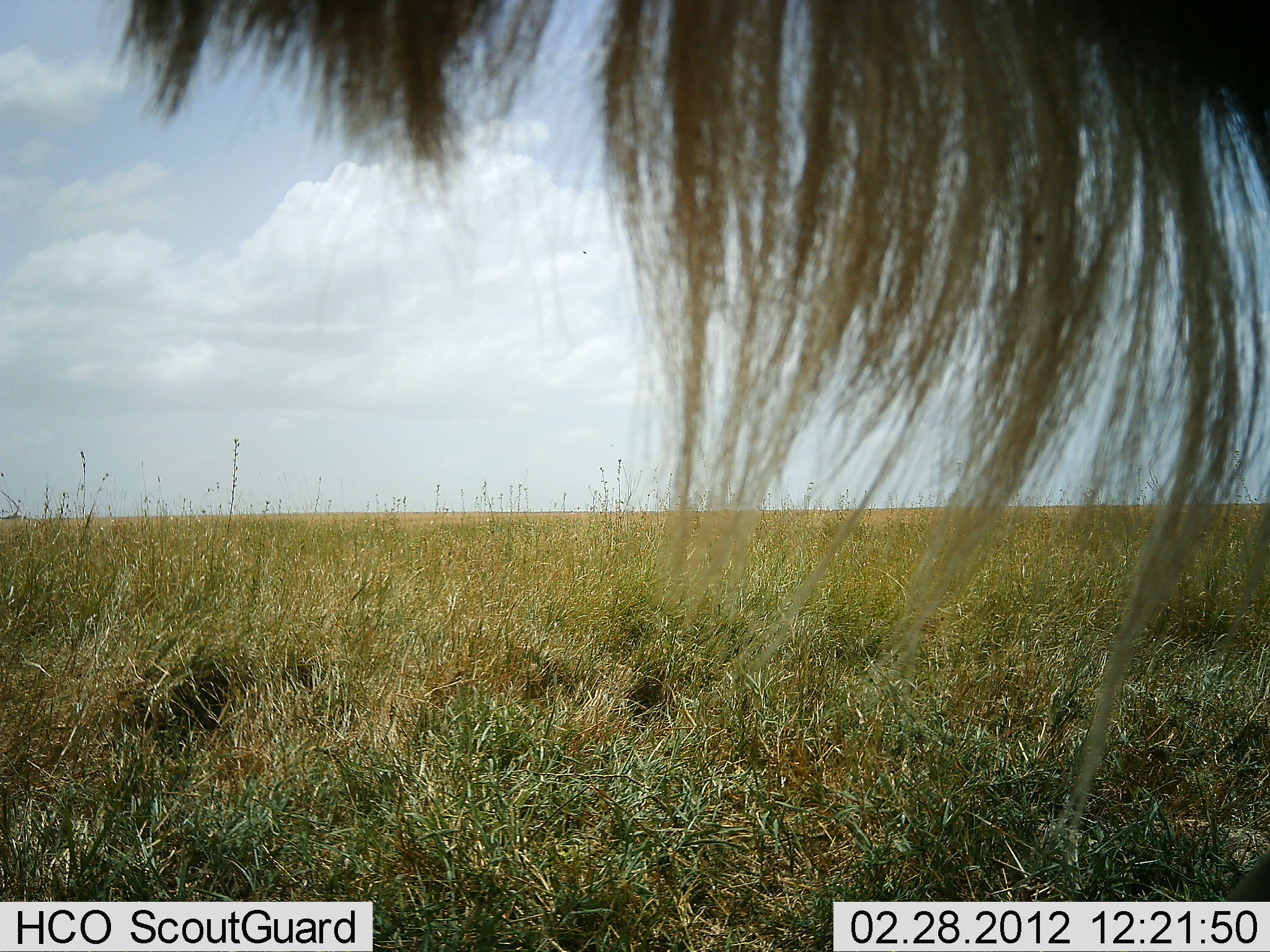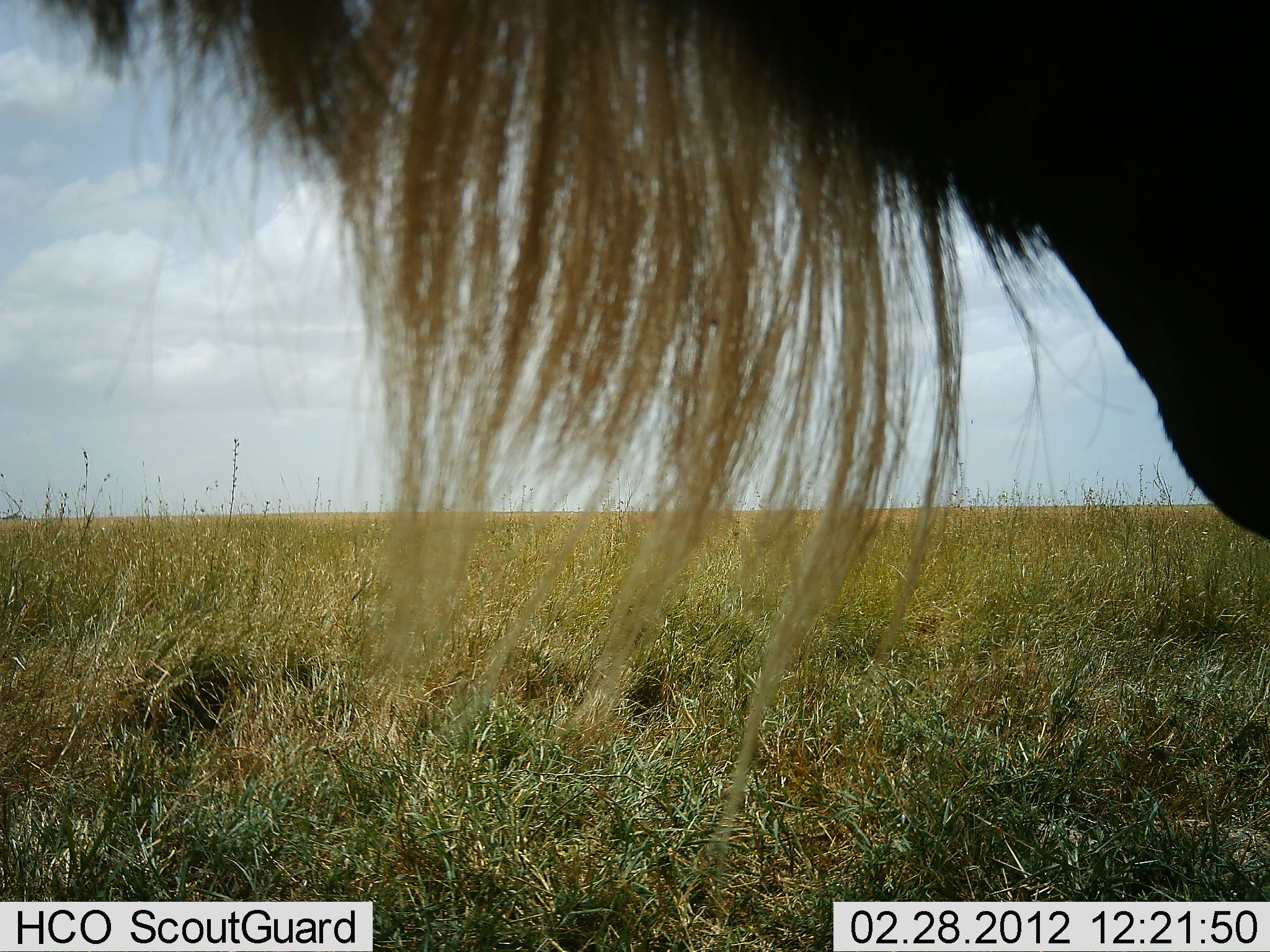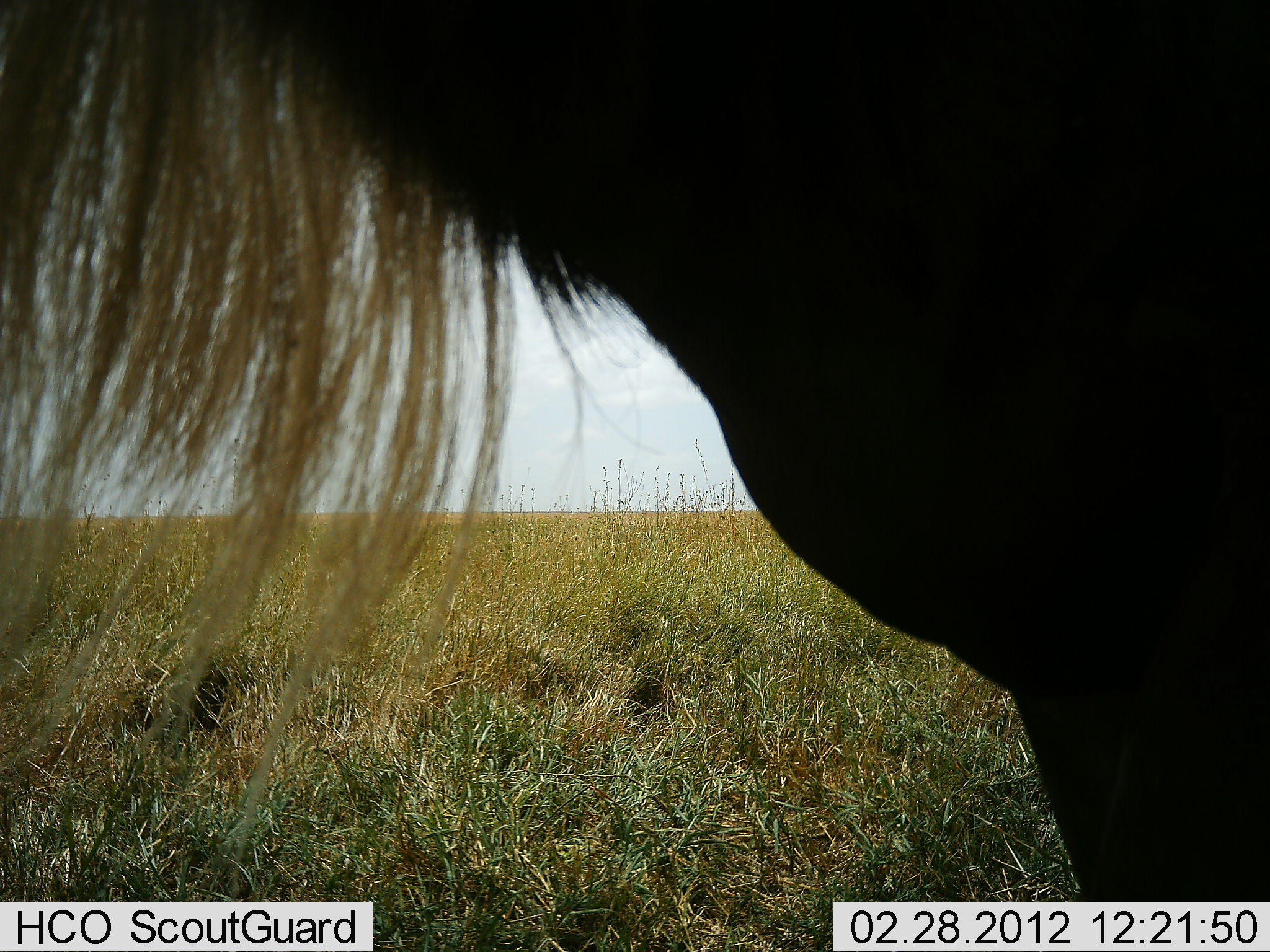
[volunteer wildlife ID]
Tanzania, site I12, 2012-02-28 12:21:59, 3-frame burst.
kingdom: Animalia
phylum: Chordata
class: Mammalia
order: Artiodactyla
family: Bovidae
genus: Connochaetes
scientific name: Connochaetes taurinus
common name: blue wildebeest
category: wildebeest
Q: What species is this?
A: Wildebeest (blue wildebeest) (Connochaetes taurinus).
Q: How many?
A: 1.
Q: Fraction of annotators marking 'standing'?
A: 62%.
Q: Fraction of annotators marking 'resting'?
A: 0%.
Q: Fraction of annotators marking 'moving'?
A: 31%.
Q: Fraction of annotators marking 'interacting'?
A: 0%.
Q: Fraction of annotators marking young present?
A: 0%.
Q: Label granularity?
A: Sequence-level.